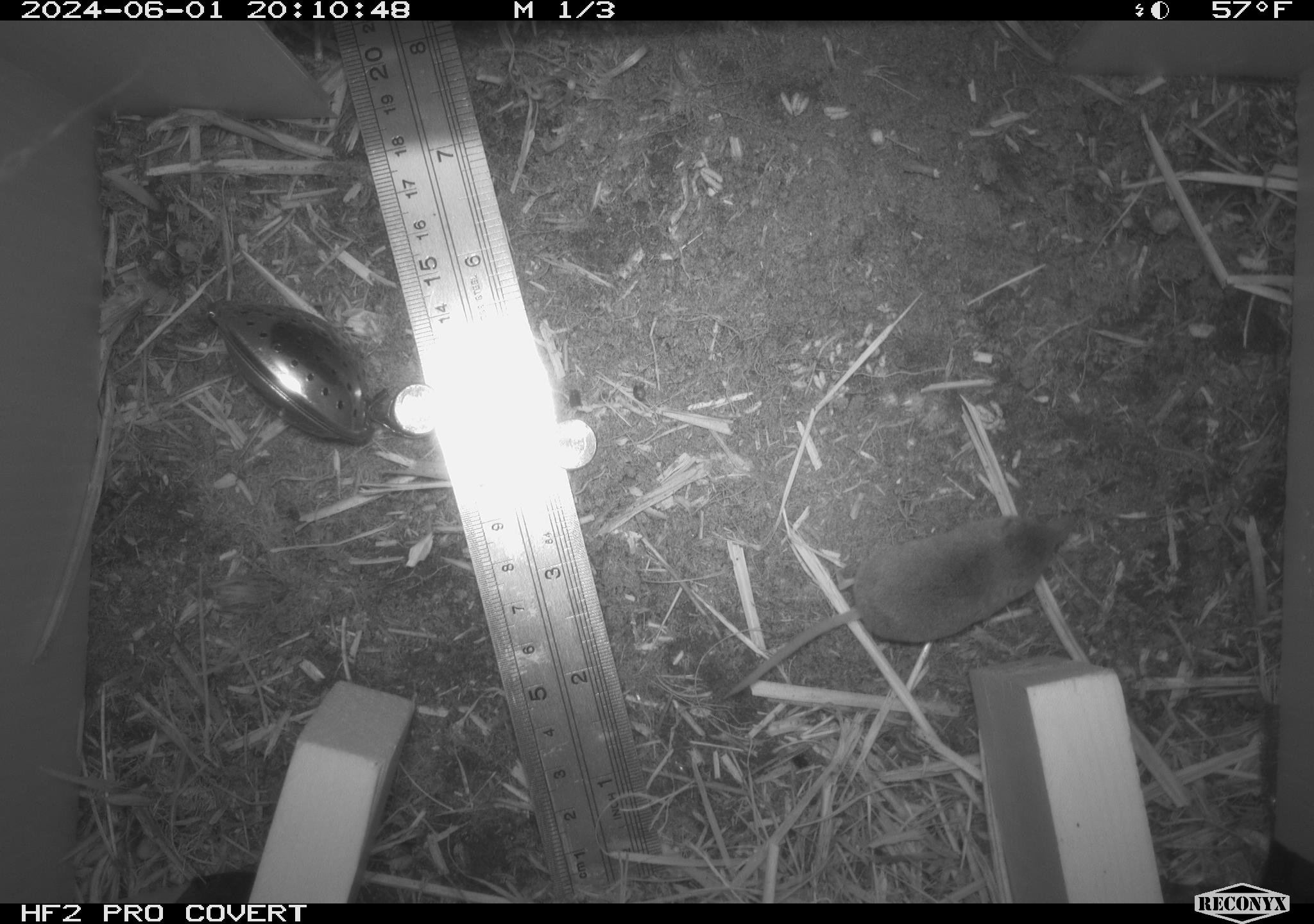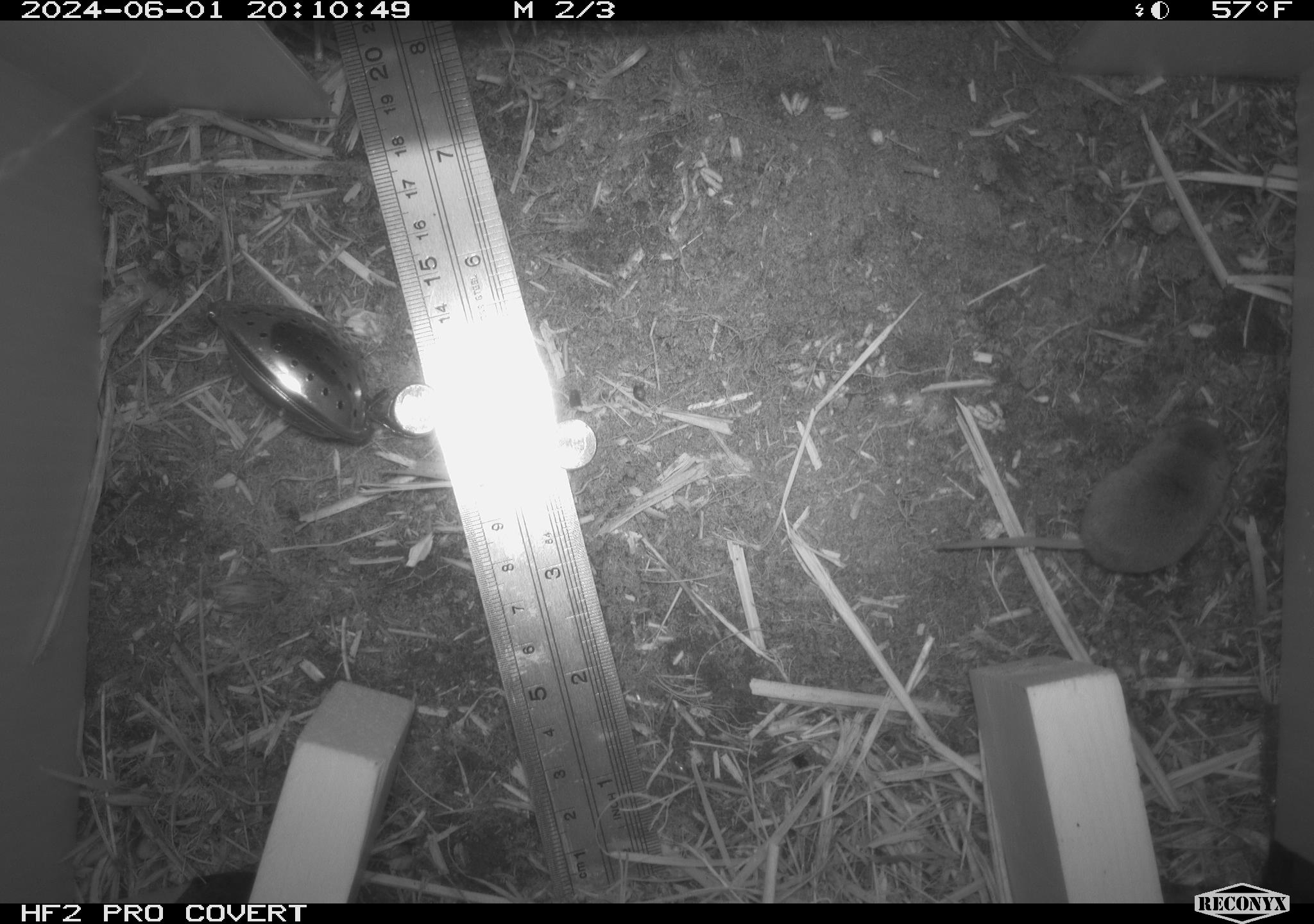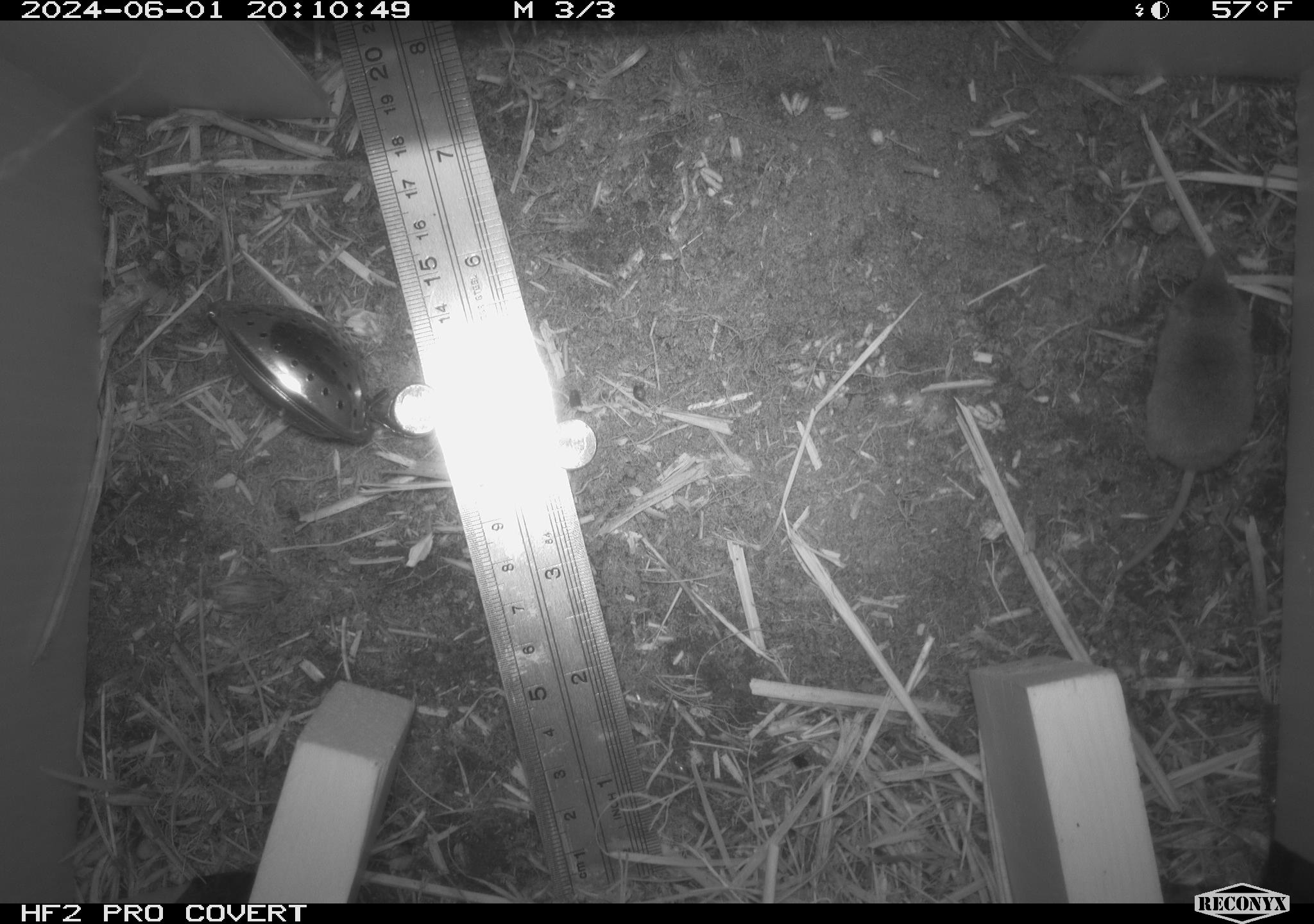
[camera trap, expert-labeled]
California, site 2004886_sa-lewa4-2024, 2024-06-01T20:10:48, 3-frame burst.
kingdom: Animalia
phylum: Chordata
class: Mammalia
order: Eulipotyphla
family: Soricidae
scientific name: Soricidae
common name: shrews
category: soricidae family